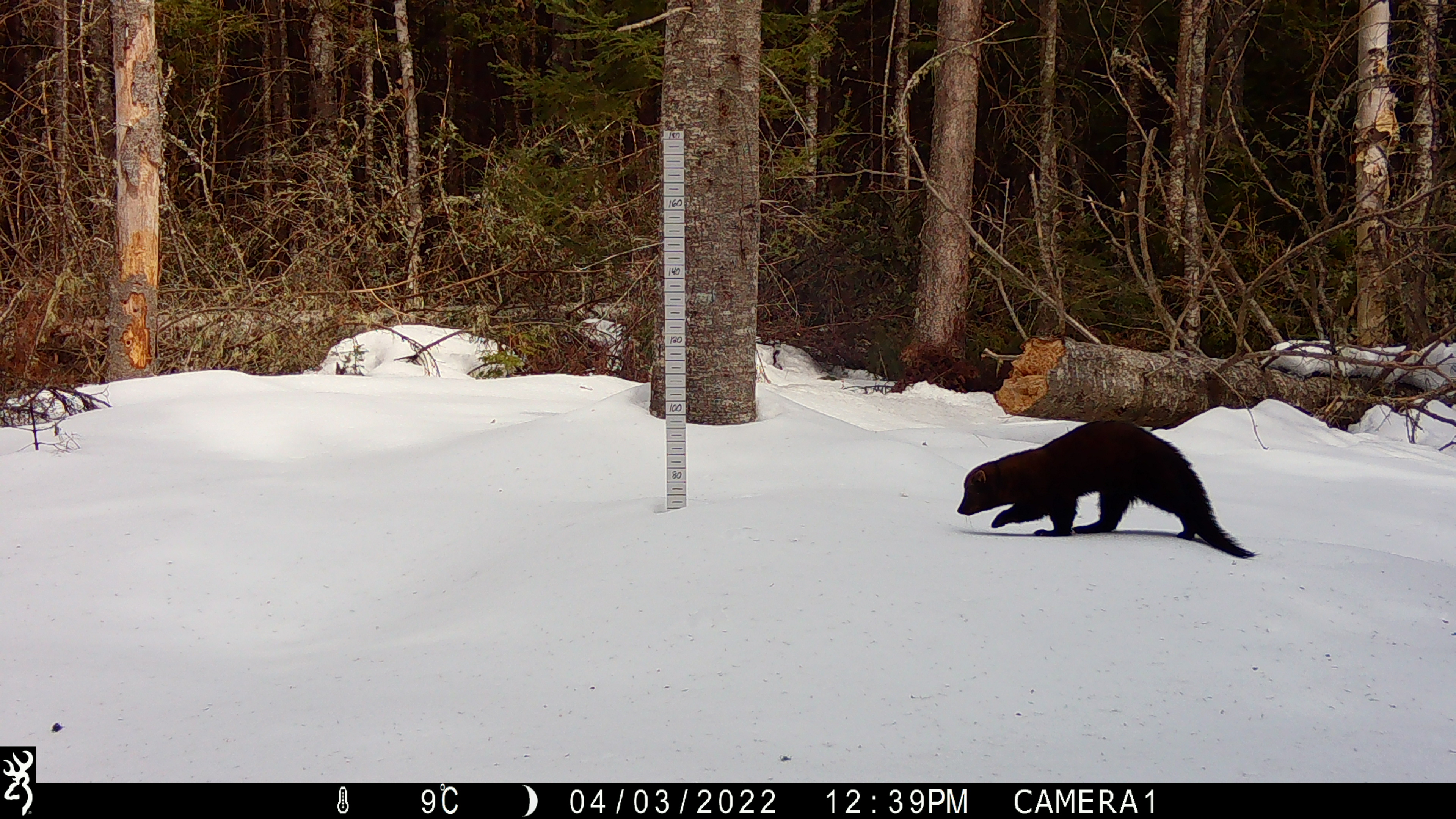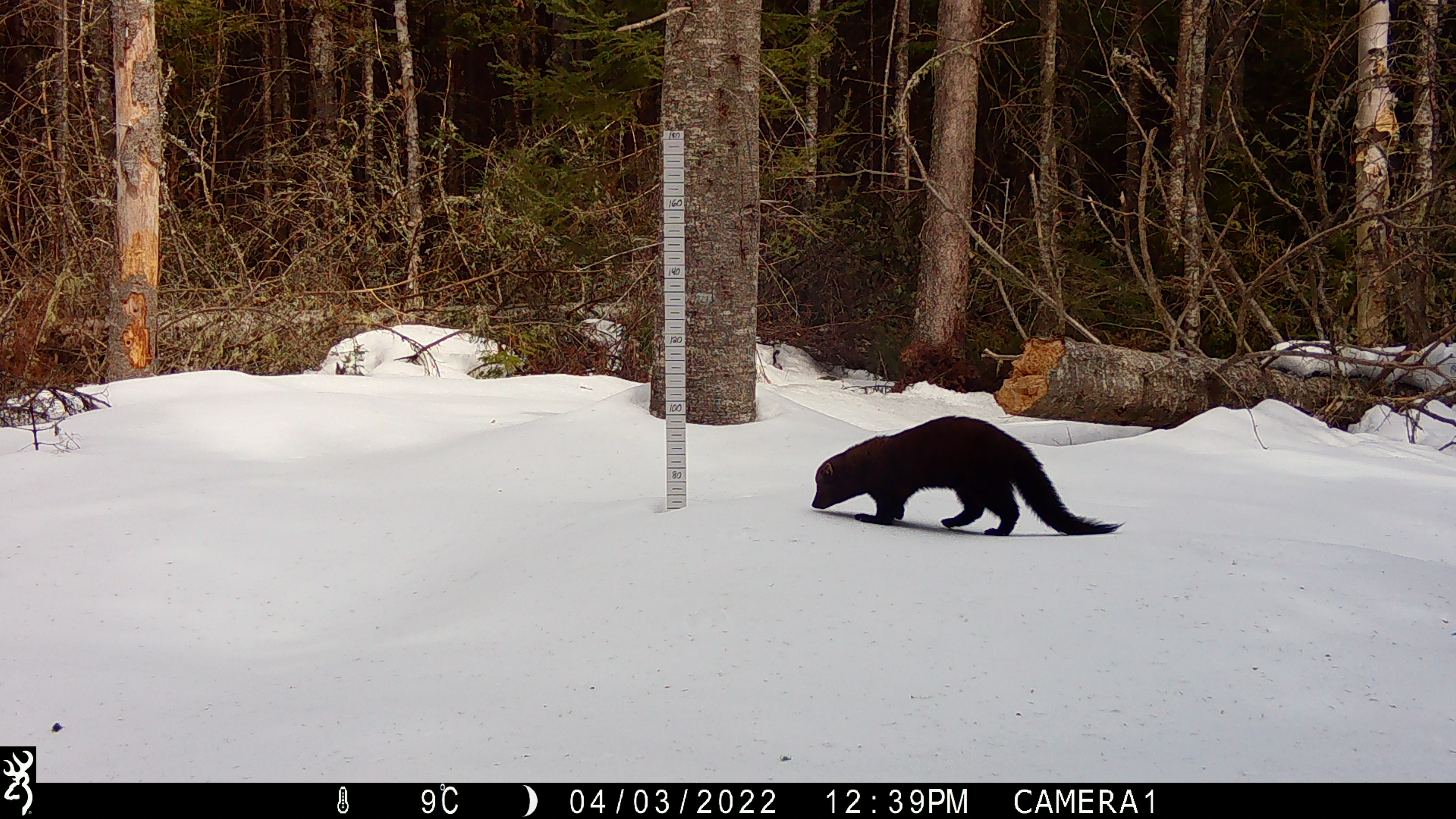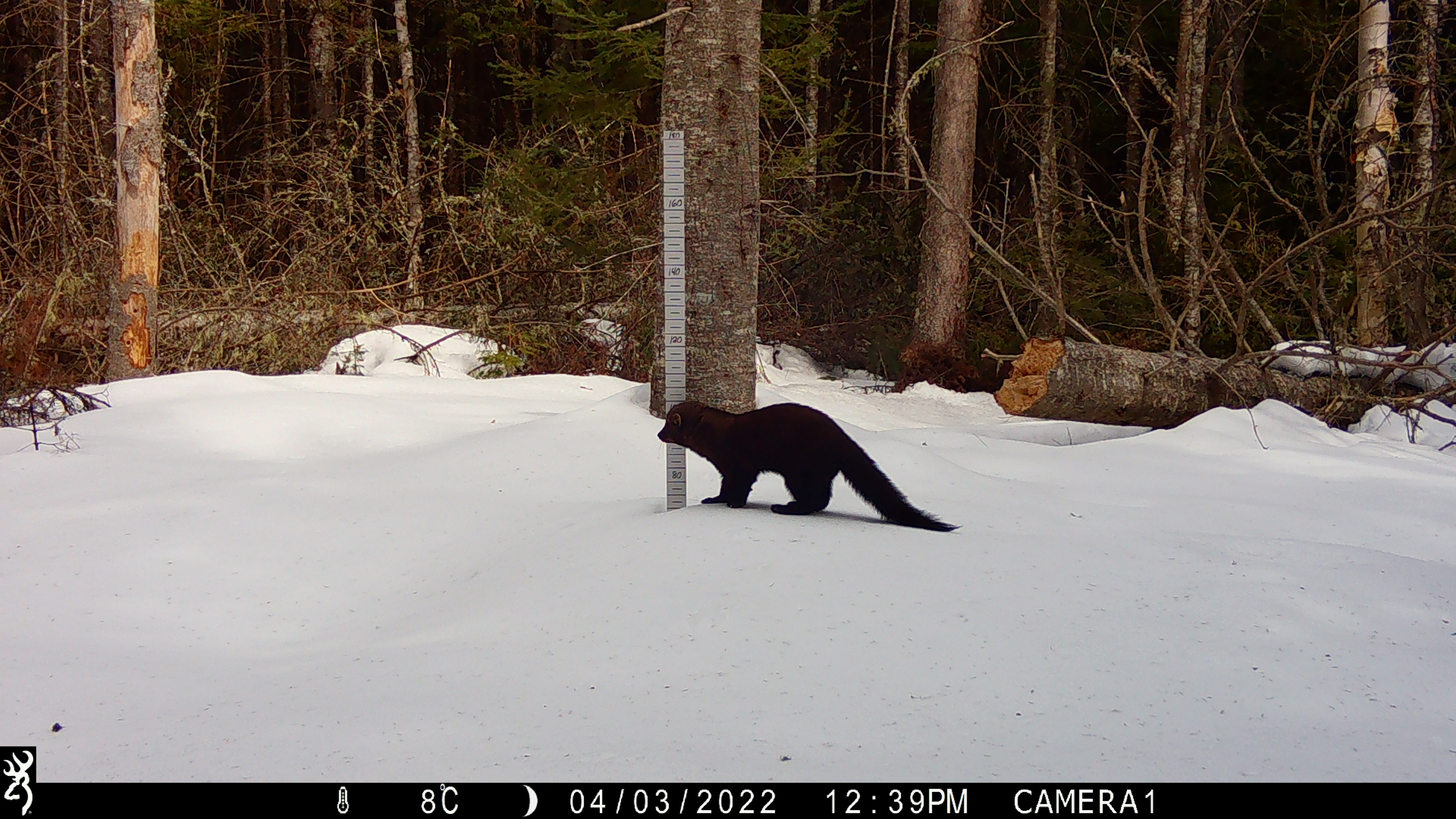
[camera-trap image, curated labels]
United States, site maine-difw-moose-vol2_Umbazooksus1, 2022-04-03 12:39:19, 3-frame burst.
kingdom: Animalia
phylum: Chordata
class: Mammalia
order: Carnivora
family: Mustelidae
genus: Pekania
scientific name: Pekania pennanti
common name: fisher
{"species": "fisher (Pekania pennanti)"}